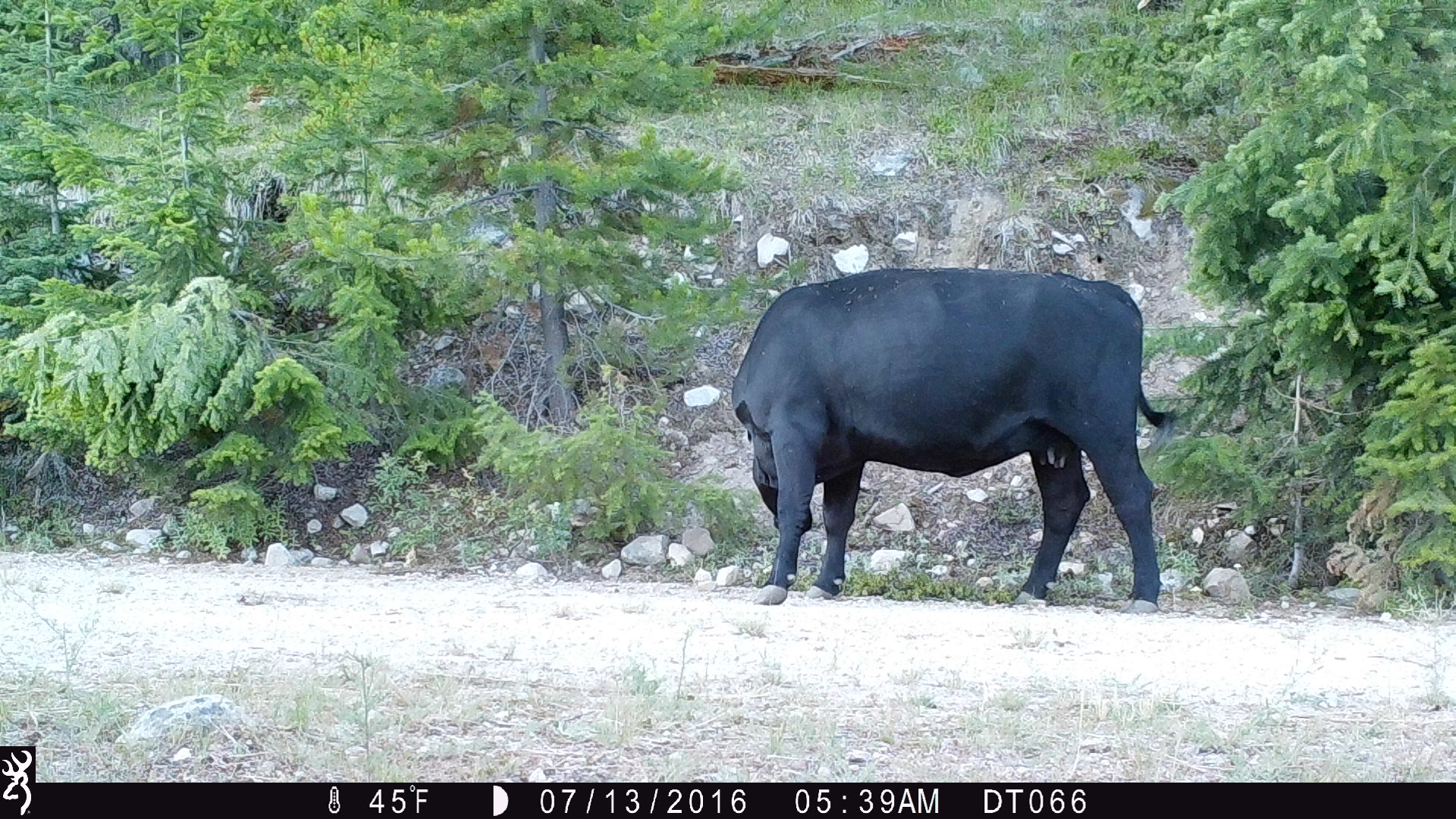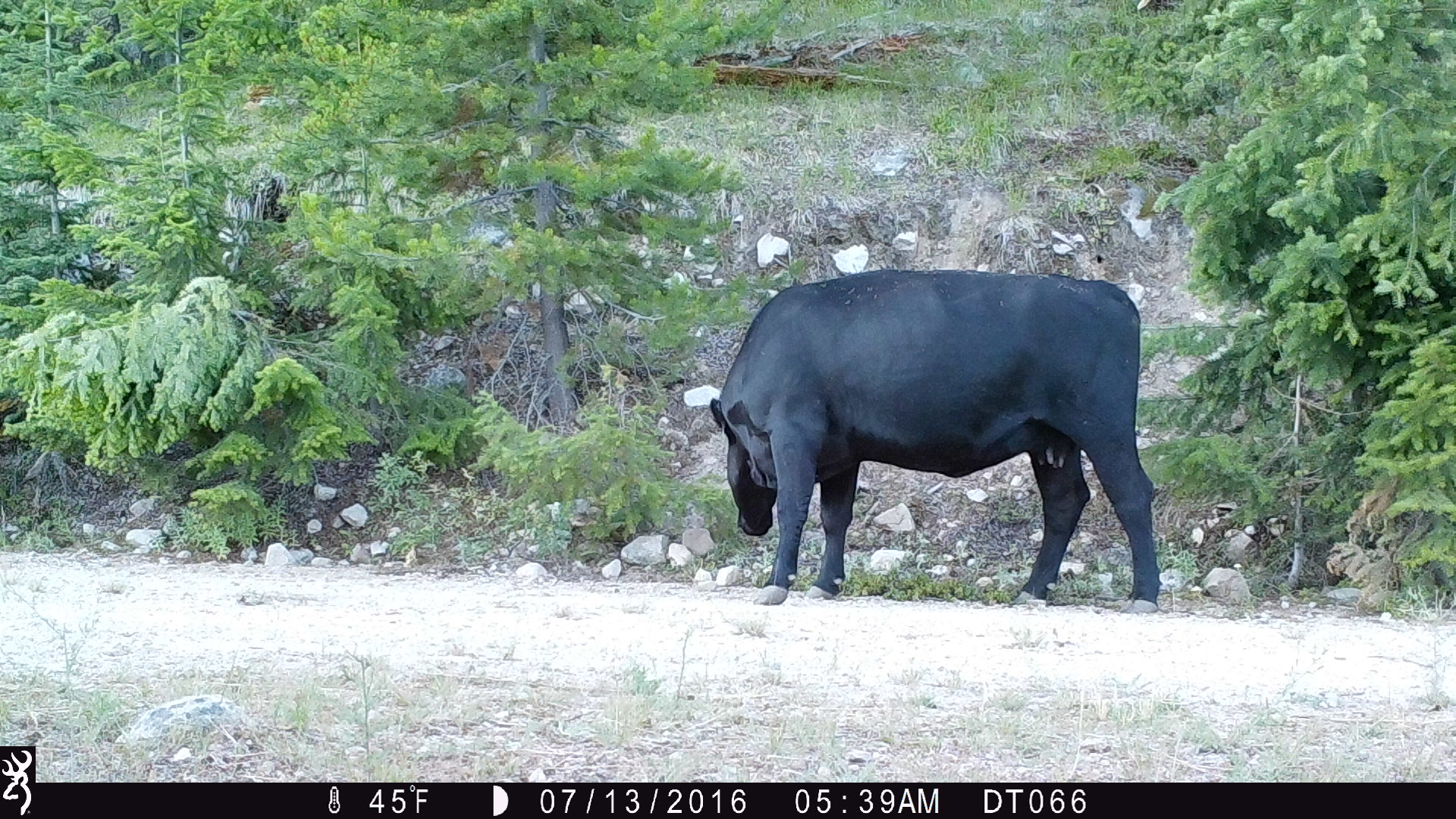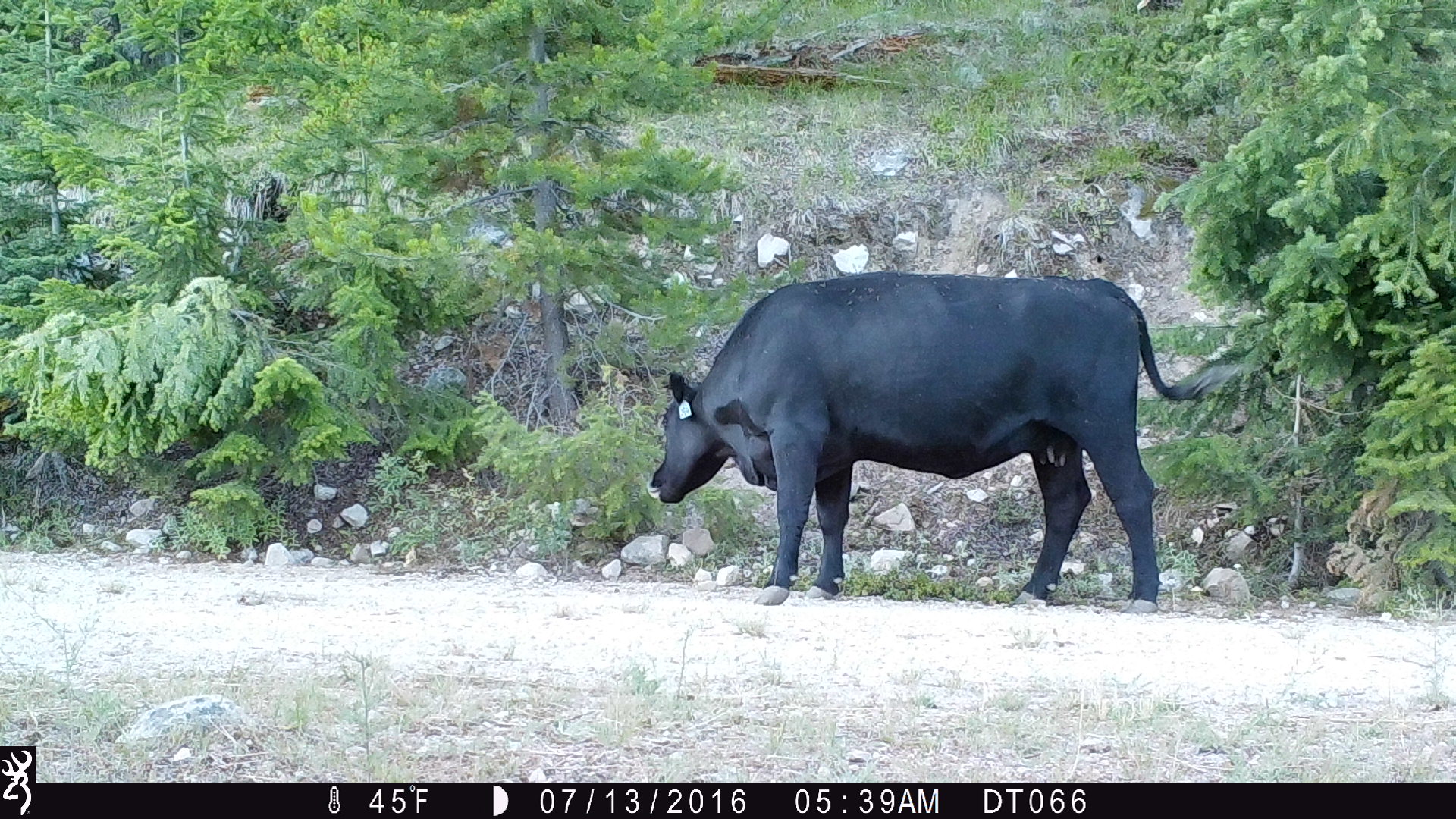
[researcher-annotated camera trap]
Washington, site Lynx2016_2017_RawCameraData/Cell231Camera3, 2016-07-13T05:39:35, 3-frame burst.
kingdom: Animalia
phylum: Chordata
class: Mammalia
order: Artiodactyla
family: Bovidae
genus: Bos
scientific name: Bos taurus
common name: domestic cattle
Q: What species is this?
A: Domestic cattle (Bos taurus).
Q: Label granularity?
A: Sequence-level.